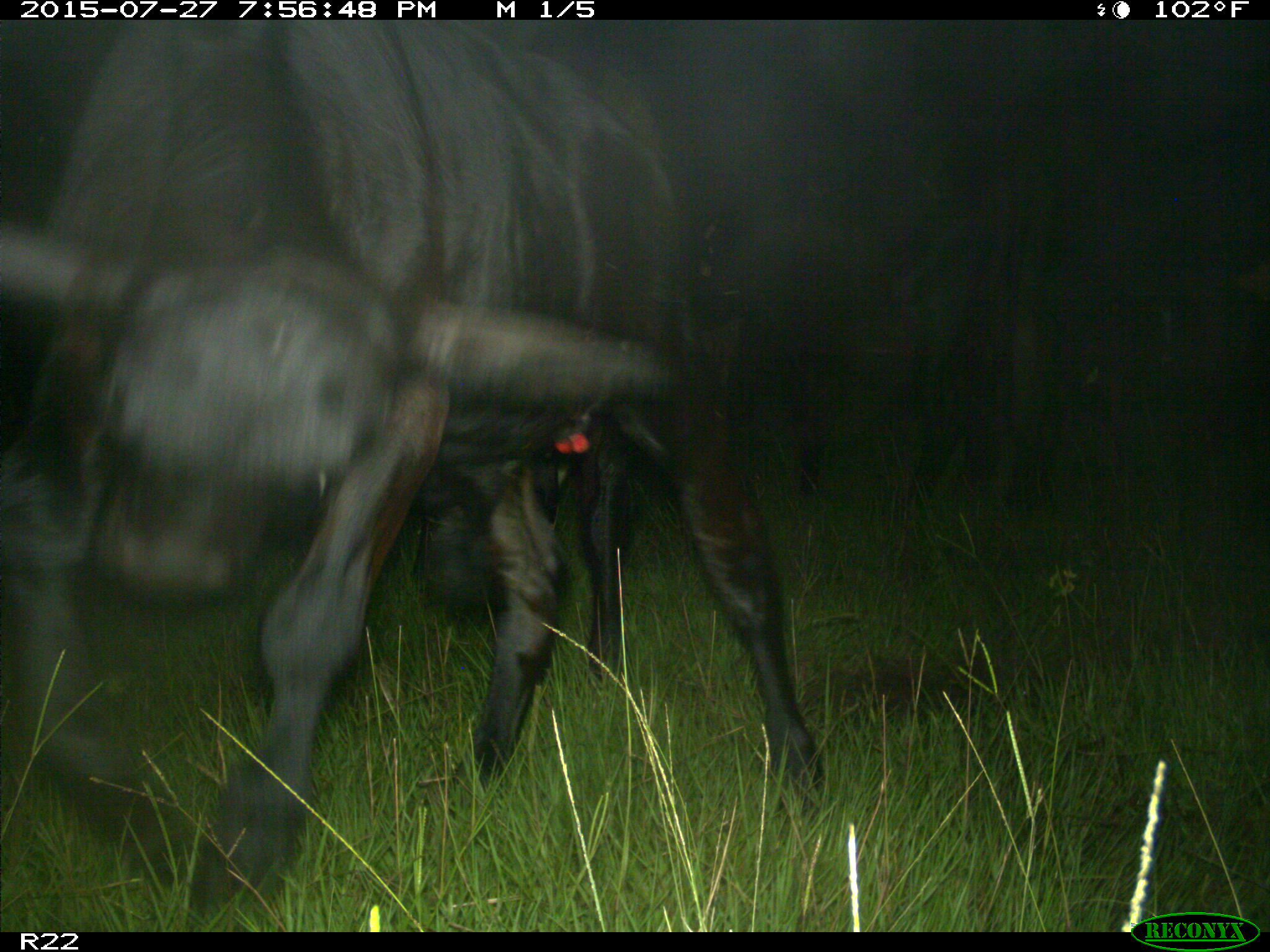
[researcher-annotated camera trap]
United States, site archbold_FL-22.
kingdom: Animalia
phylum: Chordata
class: Mammalia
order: Artiodactyla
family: Bovidae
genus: Bos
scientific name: Bos taurus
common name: domestic cow